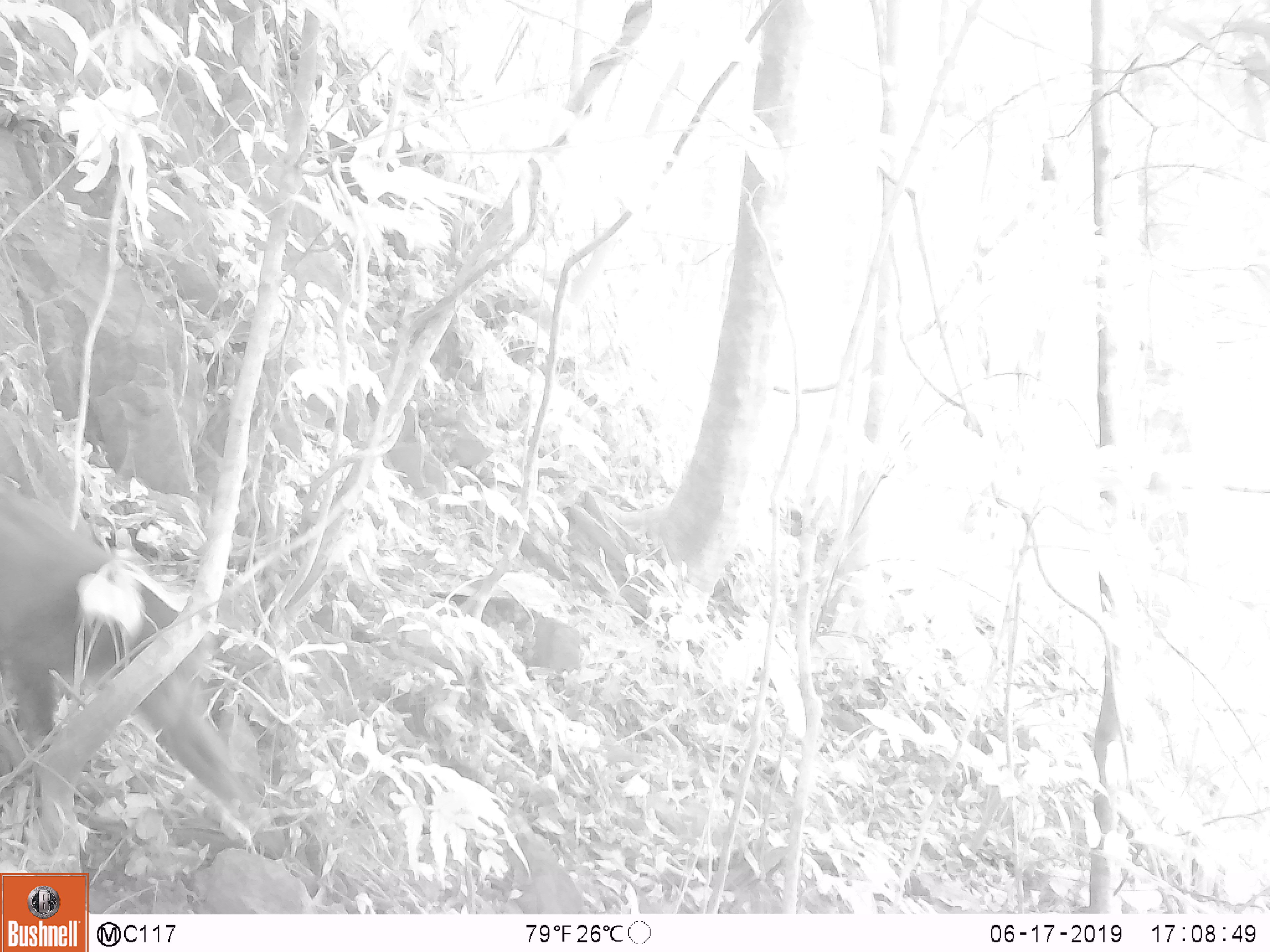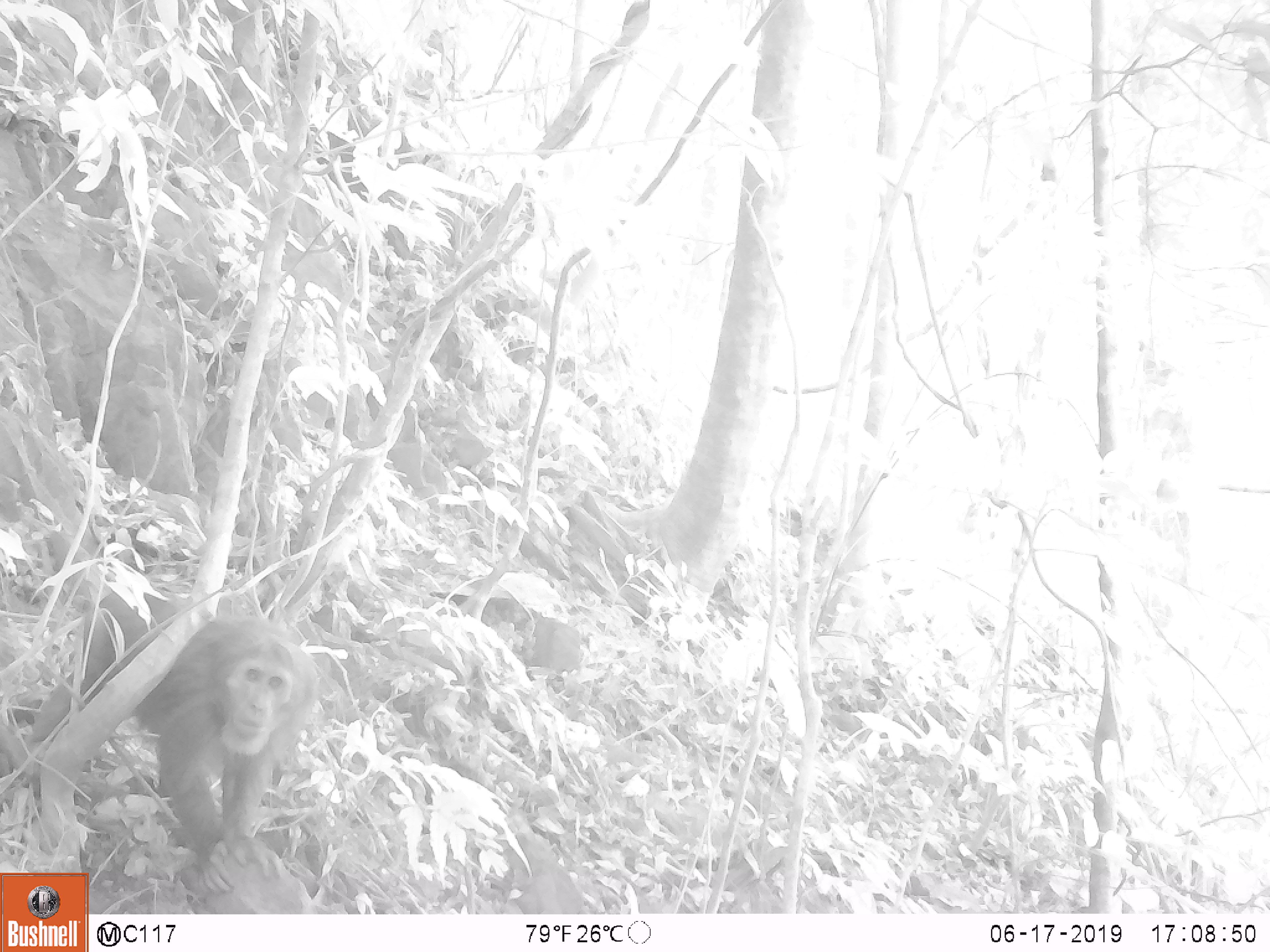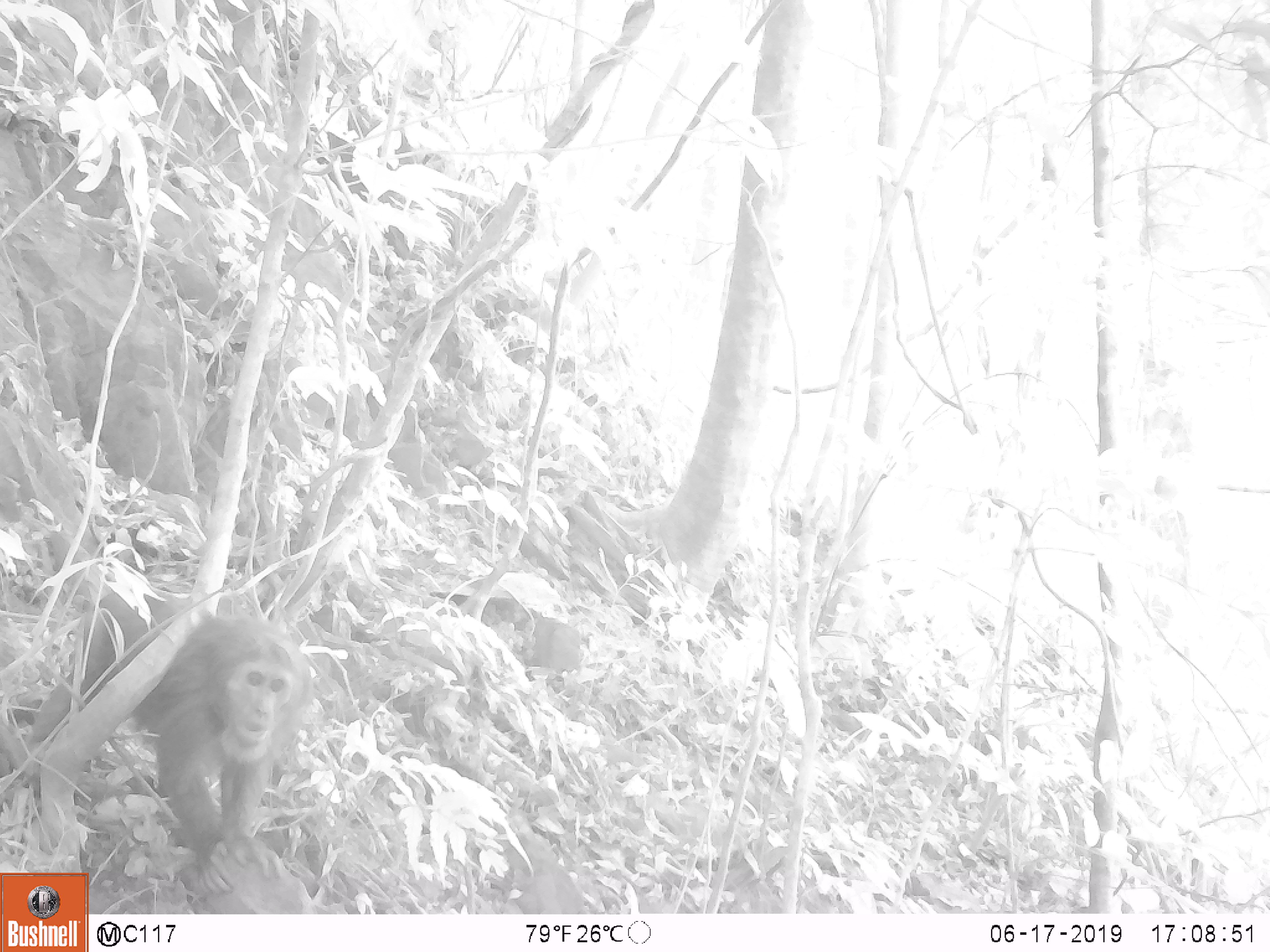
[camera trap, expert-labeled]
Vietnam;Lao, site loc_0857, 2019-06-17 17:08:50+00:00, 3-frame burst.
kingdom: Animalia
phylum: Chordata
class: Mammalia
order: Primates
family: Cercopithecidae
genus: Macaca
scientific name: Macaca arctoides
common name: stump-tailed macaque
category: stump tailed macaque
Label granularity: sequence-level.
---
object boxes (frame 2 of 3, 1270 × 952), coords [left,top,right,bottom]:
stump tailed macaque: [23,582,320,895]